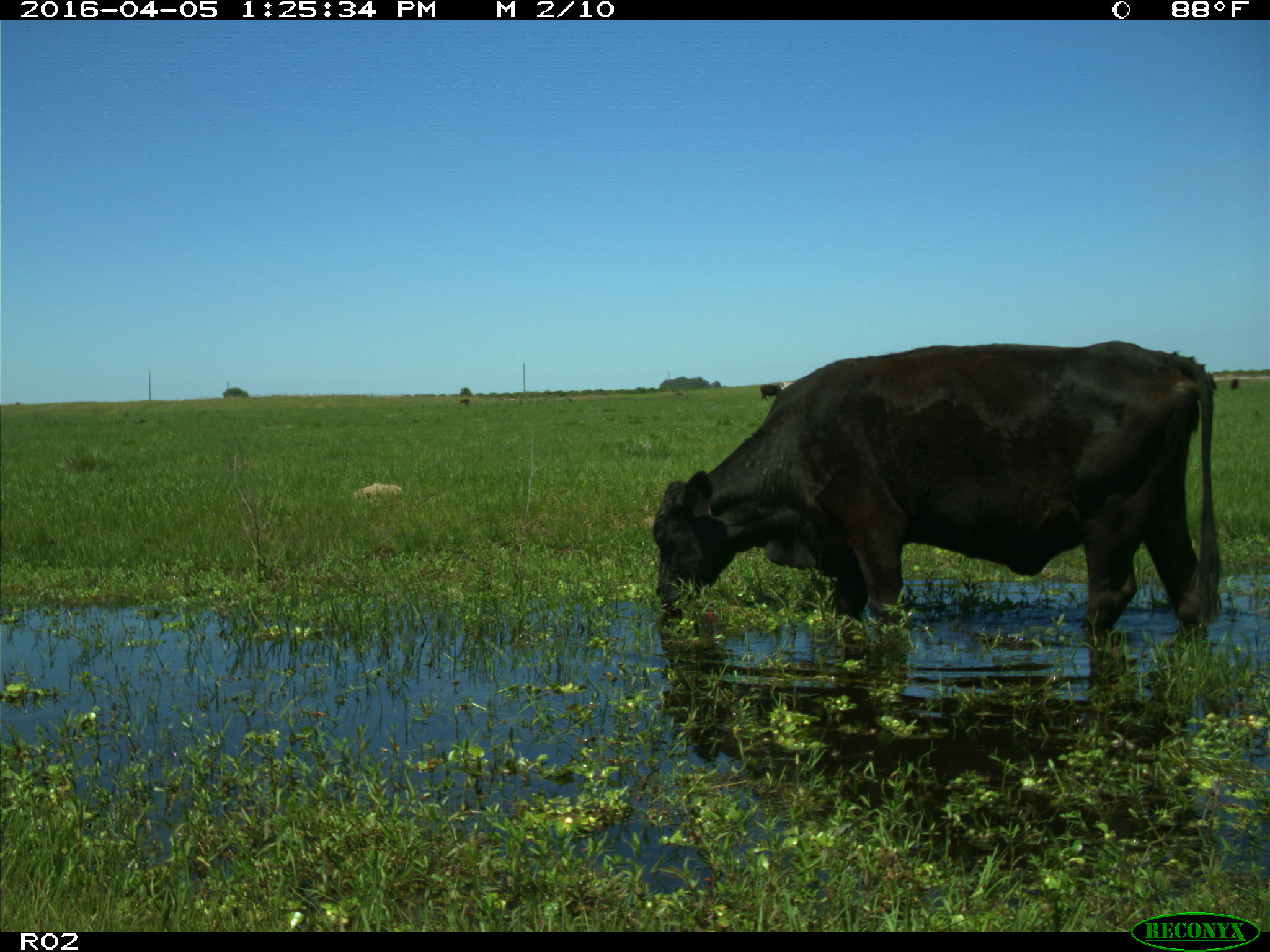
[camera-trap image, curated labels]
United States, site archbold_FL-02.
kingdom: Animalia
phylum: Chordata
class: Mammalia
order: Artiodactyla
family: Bovidae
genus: Bos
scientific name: Bos taurus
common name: domestic cow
Bos taurus (domestic cow).